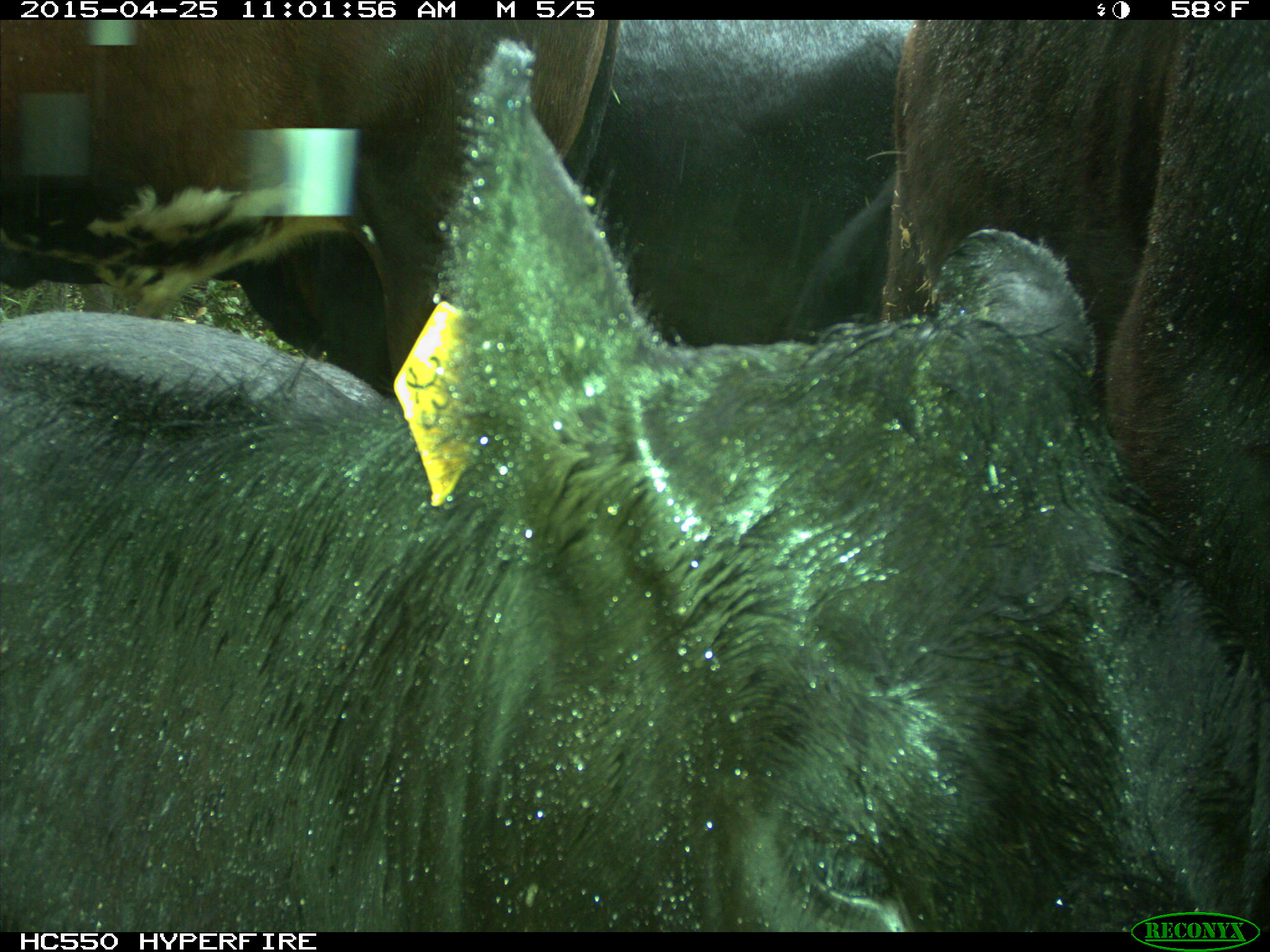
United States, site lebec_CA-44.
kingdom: Animalia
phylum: Chordata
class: Mammalia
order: Artiodactyla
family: Suidae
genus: Sus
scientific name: Sus scrofa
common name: wild boar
Sus scrofa (wild boar).